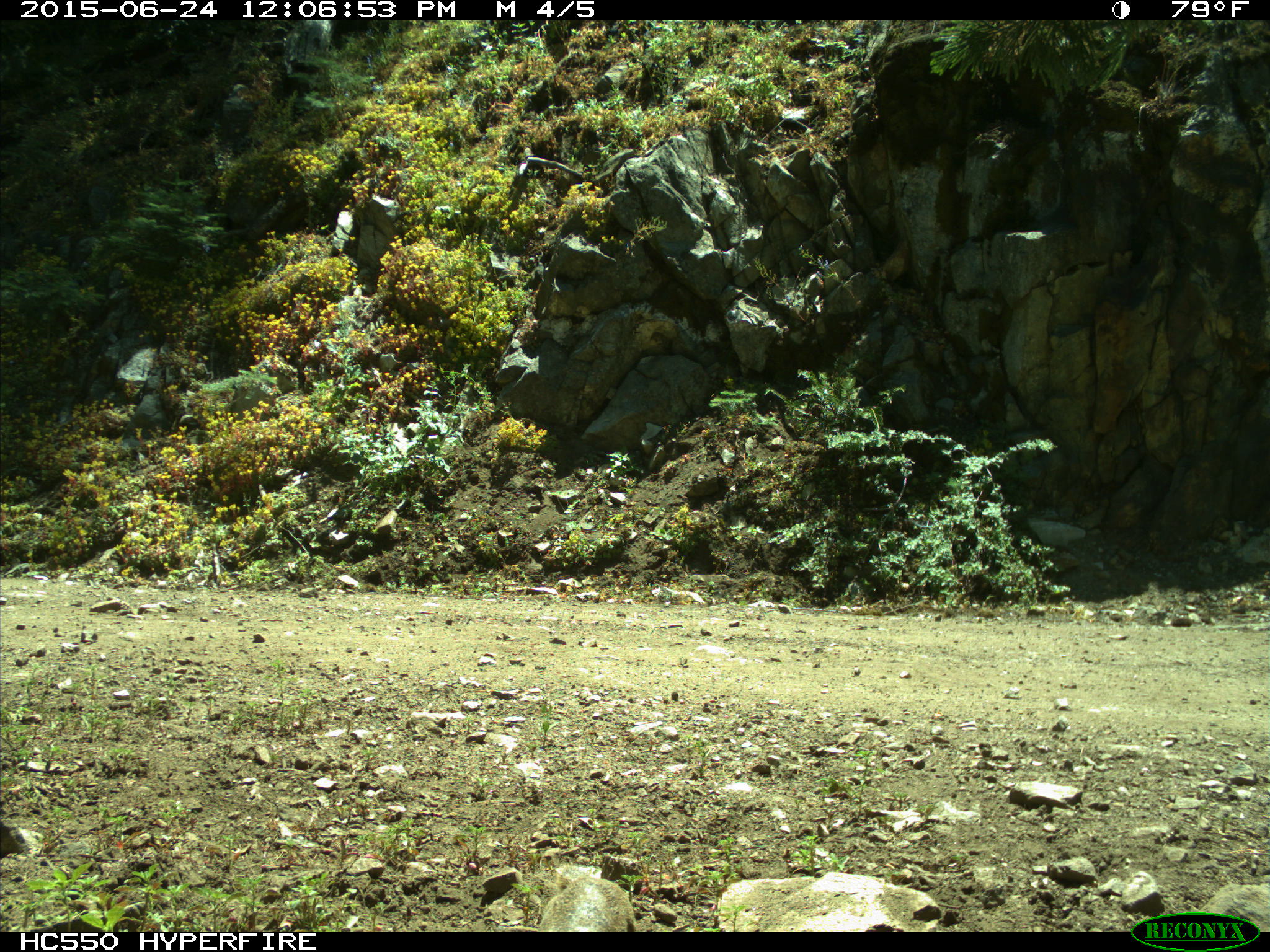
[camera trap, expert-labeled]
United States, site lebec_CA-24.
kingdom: Animalia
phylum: Chordata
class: Mammalia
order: Rodentia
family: Sciuridae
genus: Otospermophilus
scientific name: Otospermophilus beecheyi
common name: california ground squirrel